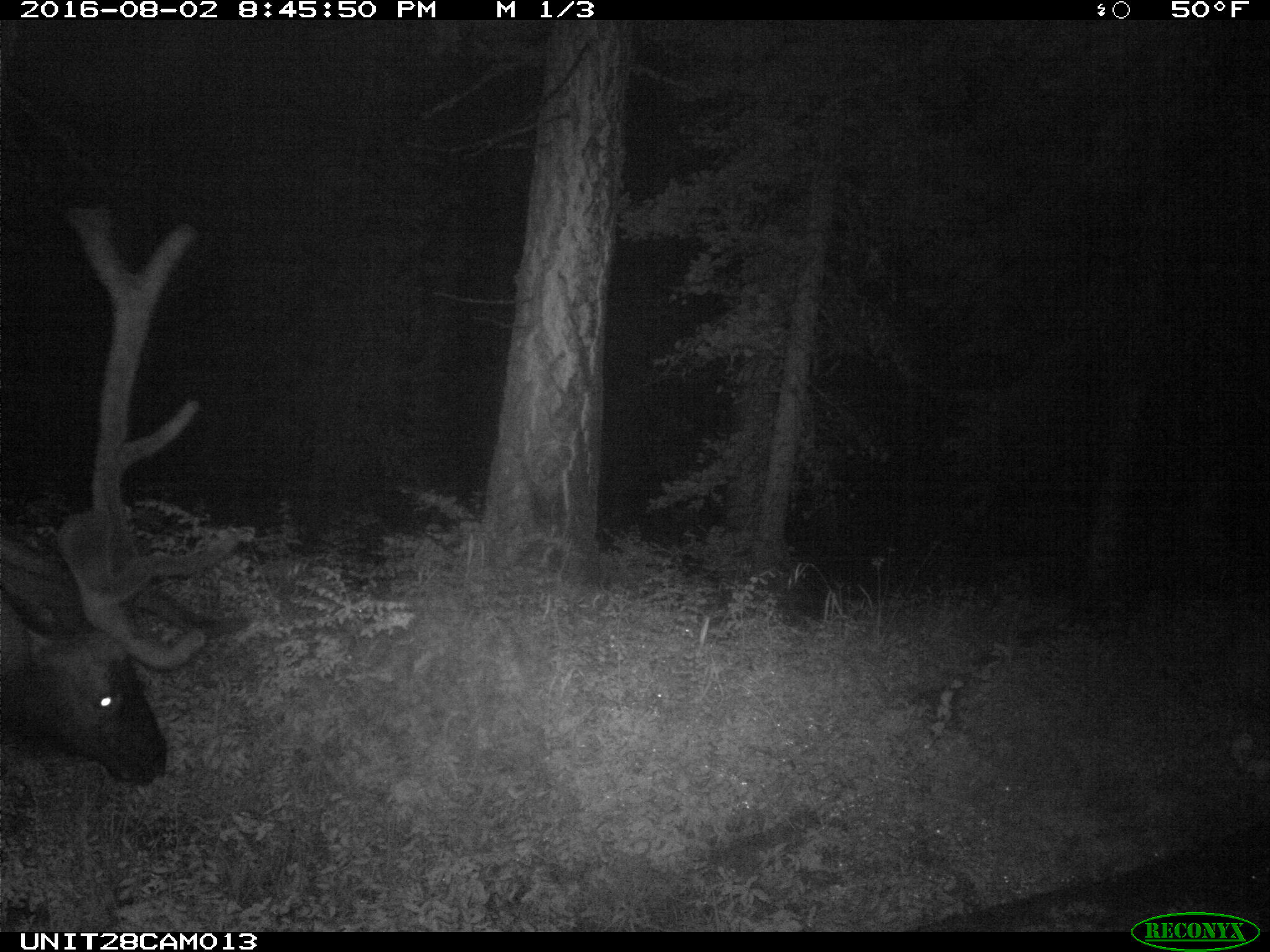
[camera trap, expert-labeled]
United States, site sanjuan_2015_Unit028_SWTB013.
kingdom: Animalia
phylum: Chordata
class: Mammalia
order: Artiodactyla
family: Cervidae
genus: Cervus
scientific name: Cervus elaphus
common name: red deer